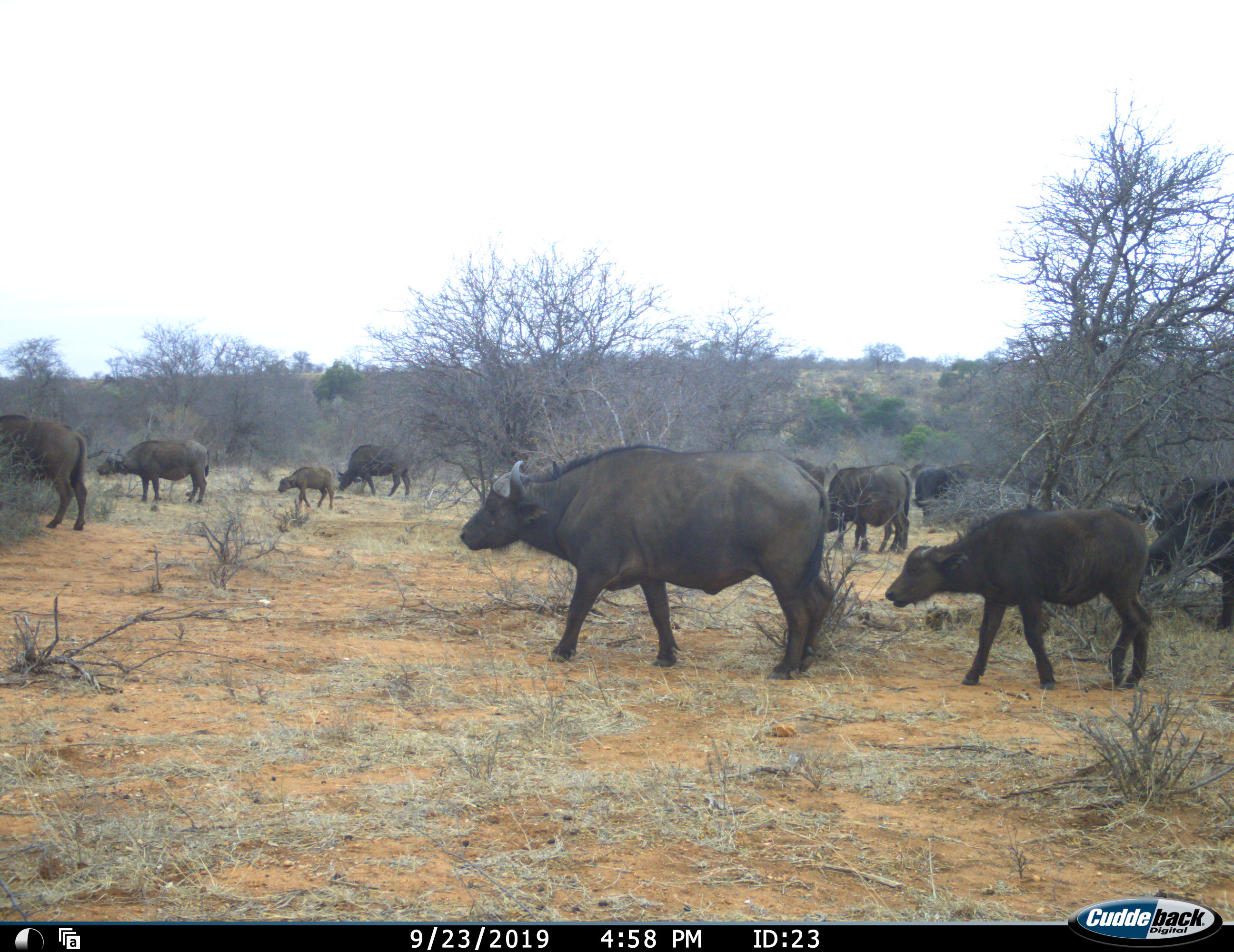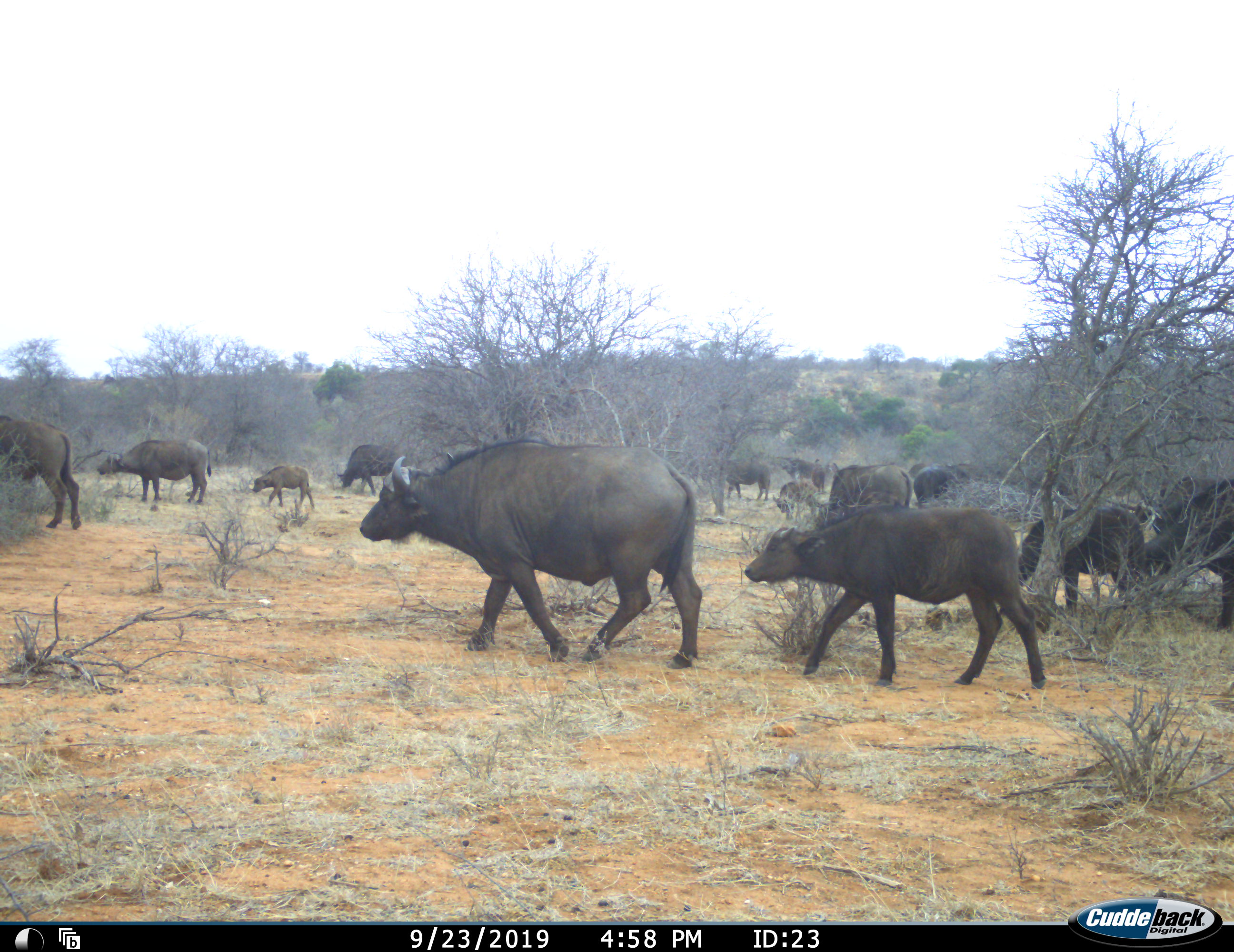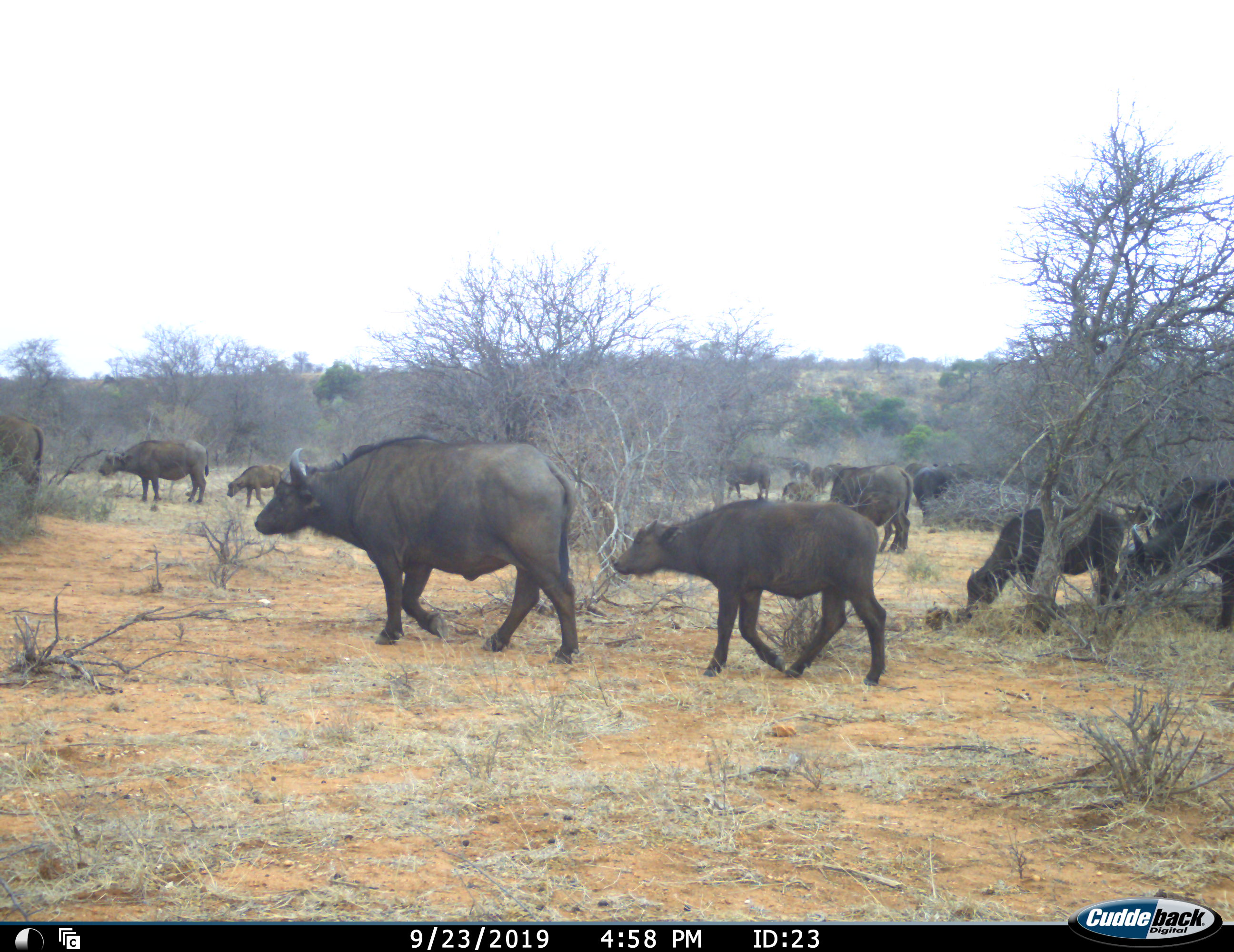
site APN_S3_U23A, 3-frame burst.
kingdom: Animalia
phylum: Chordata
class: Mammalia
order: Artiodactyla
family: Bovidae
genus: Syncerus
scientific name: Syncerus caffer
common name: african buffalo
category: buffalo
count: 11-50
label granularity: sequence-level